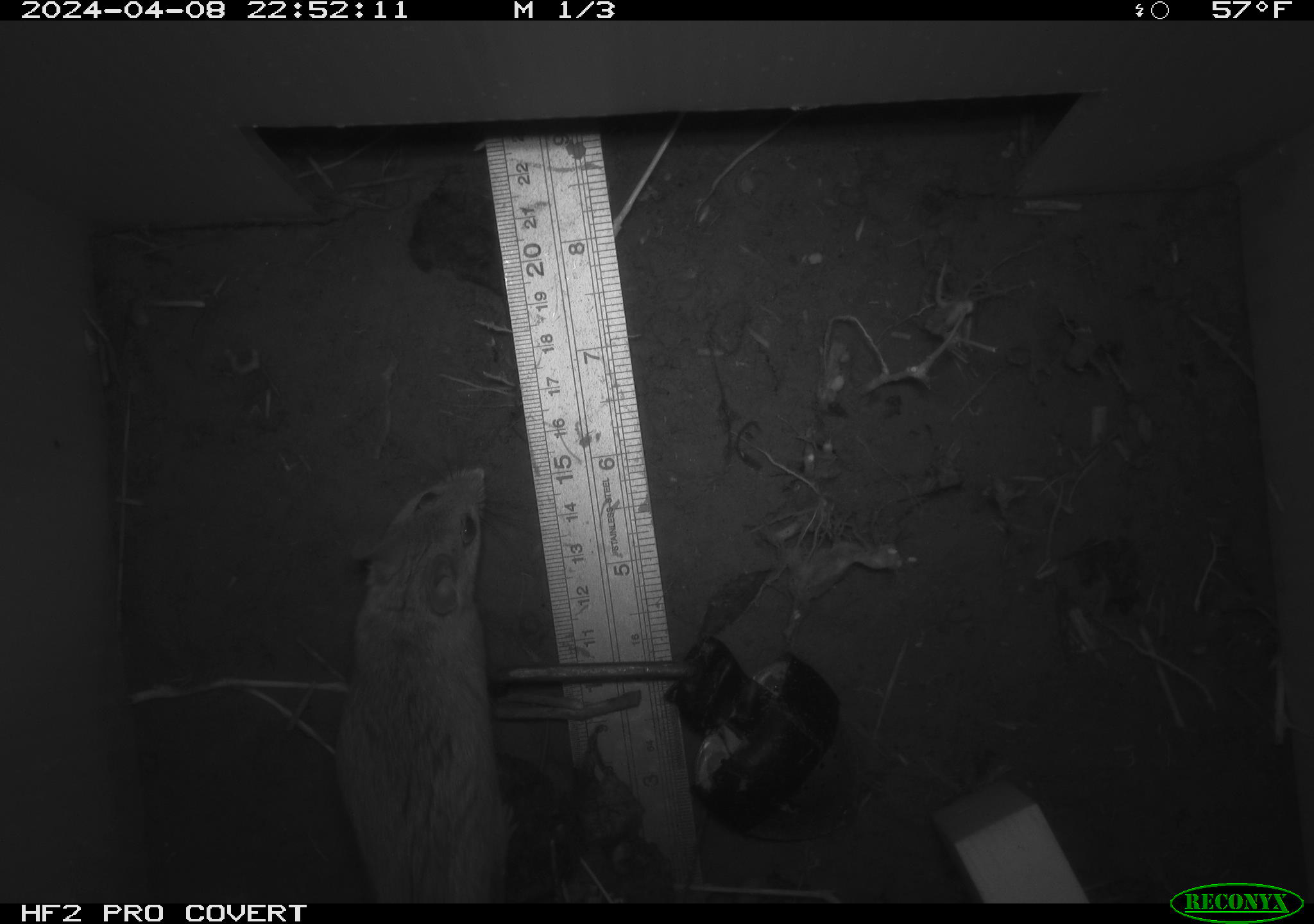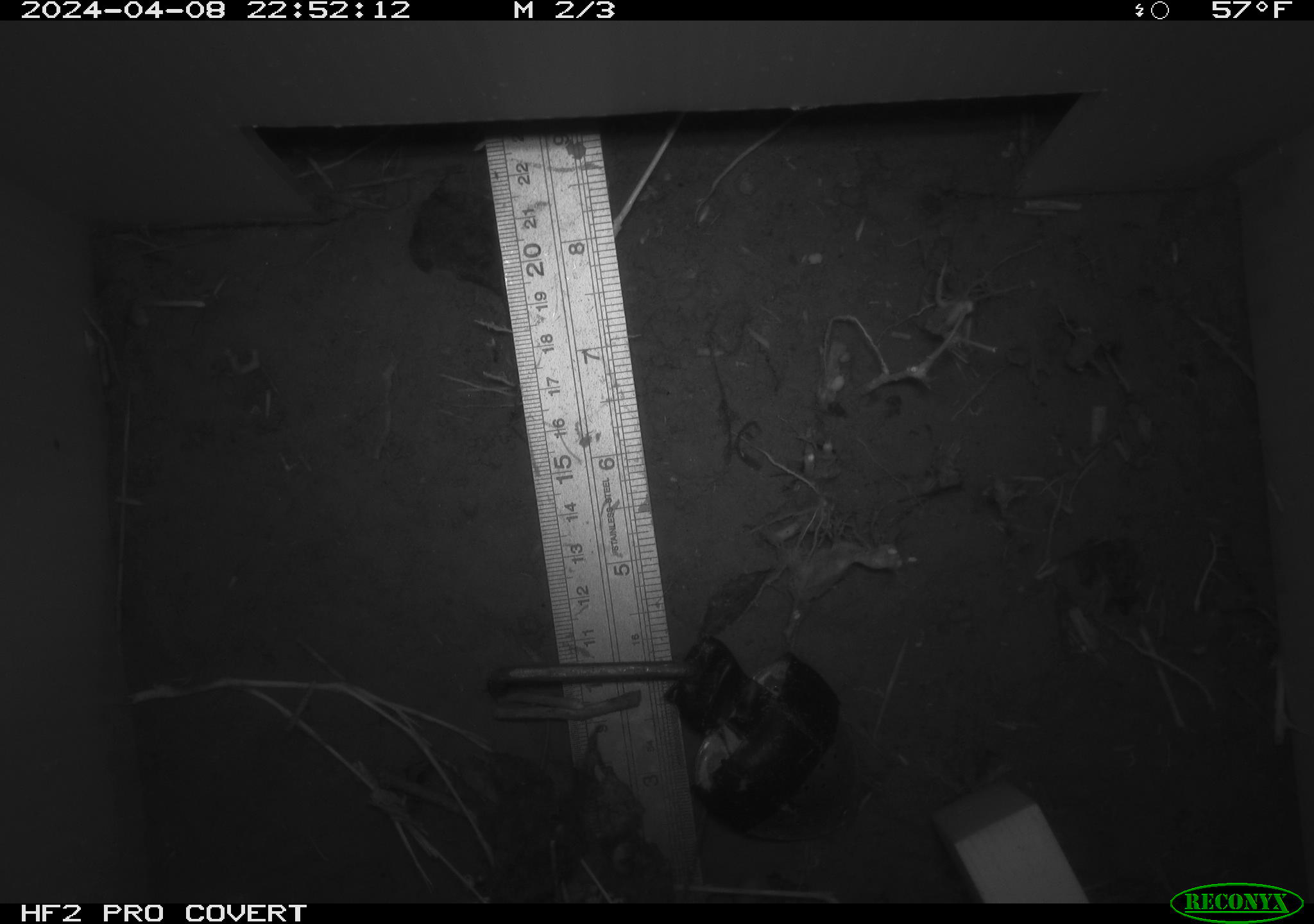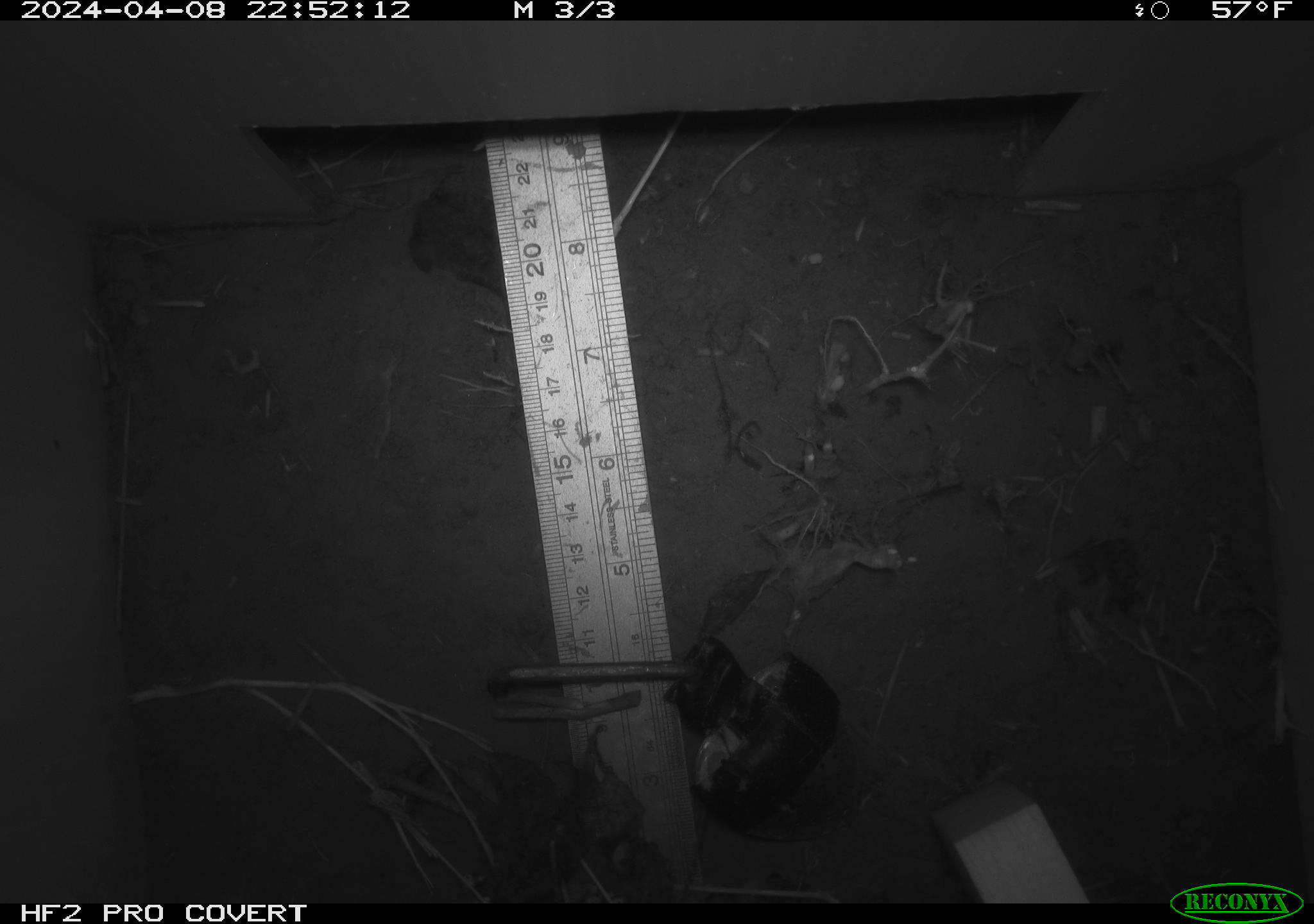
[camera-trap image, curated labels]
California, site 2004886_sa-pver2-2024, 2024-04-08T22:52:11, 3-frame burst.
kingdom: Animalia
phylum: Chordata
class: Mammalia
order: Rodentia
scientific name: Rodentia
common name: mouse species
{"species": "mouse species (Rodentia)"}